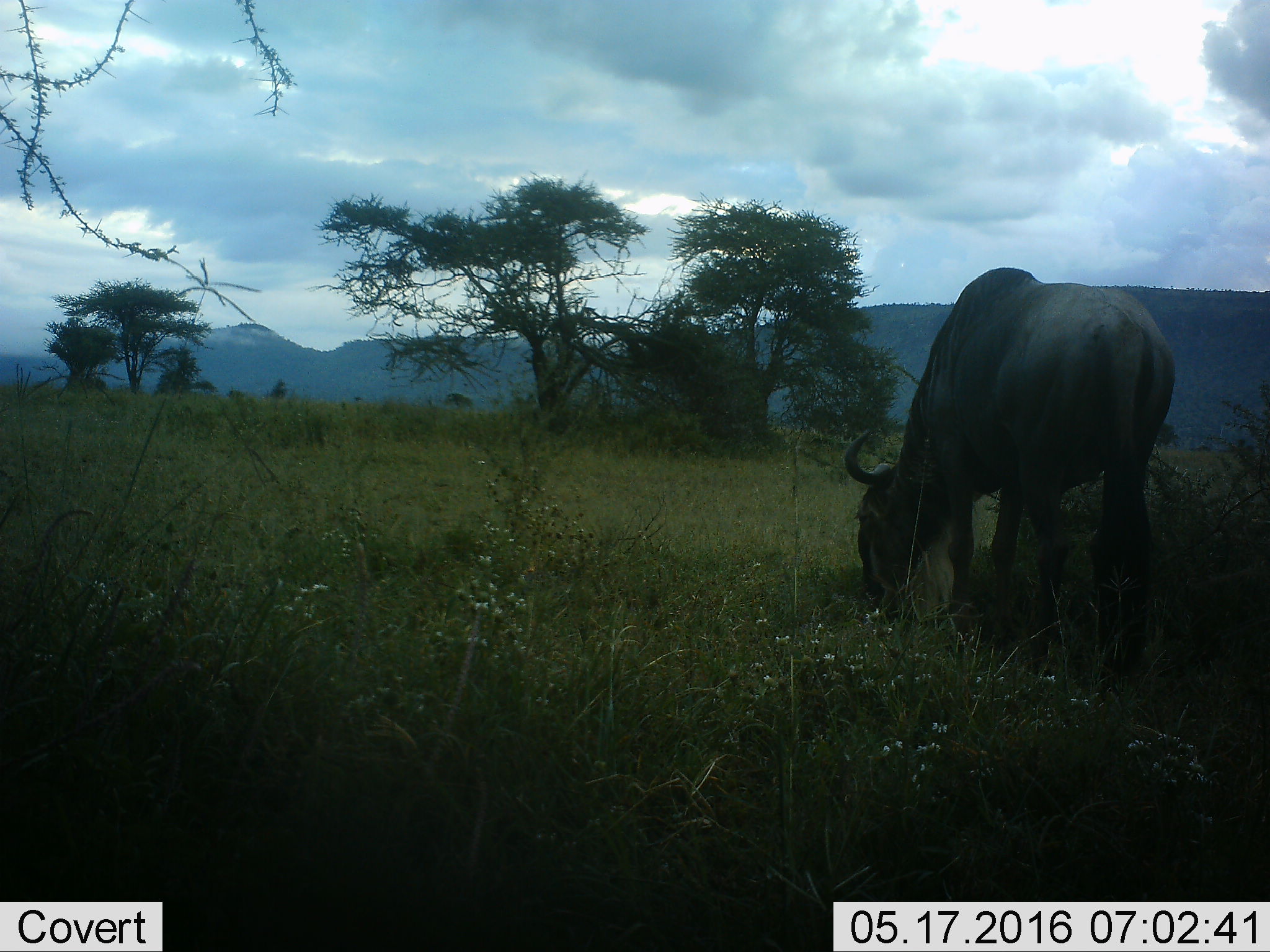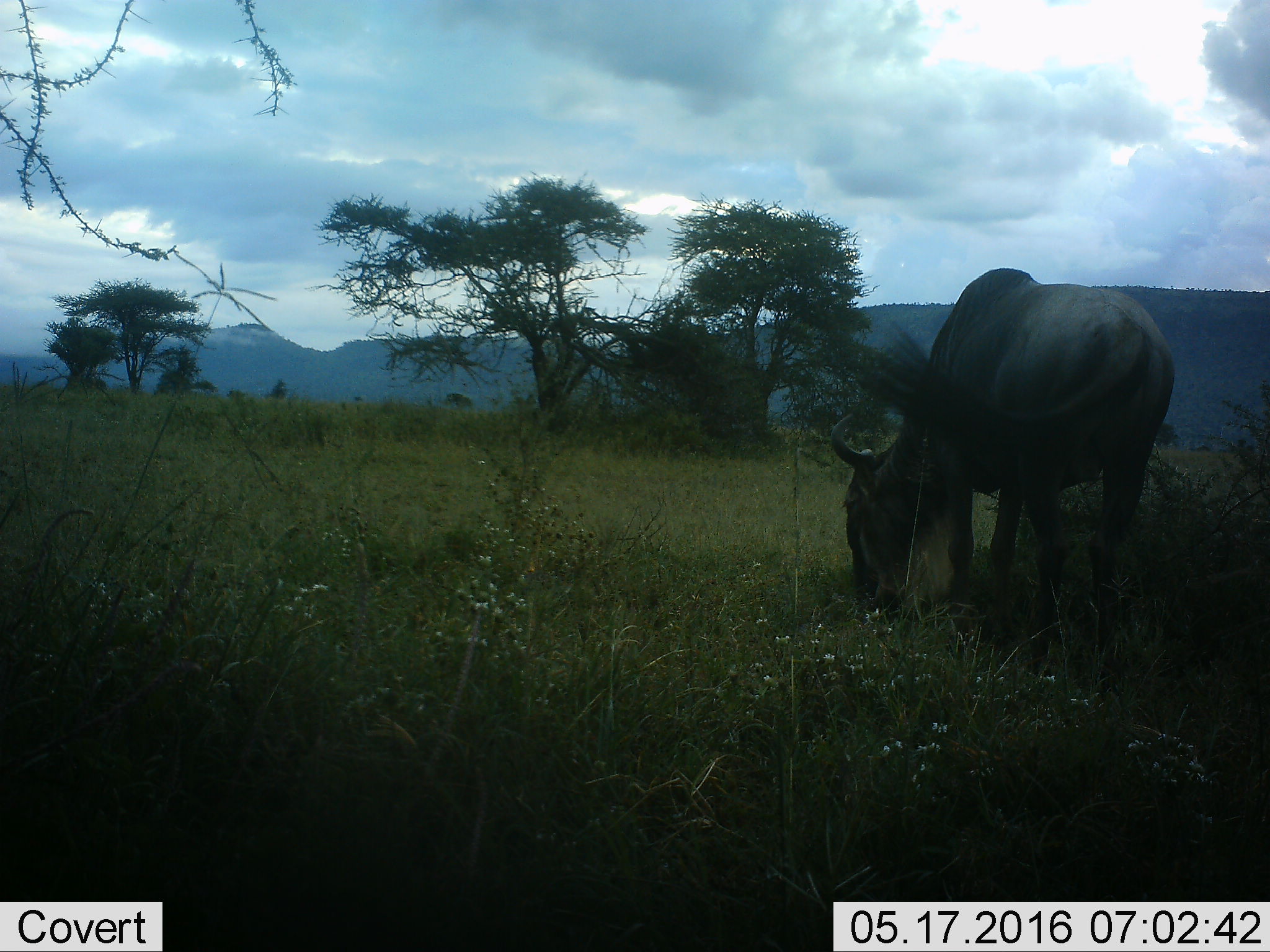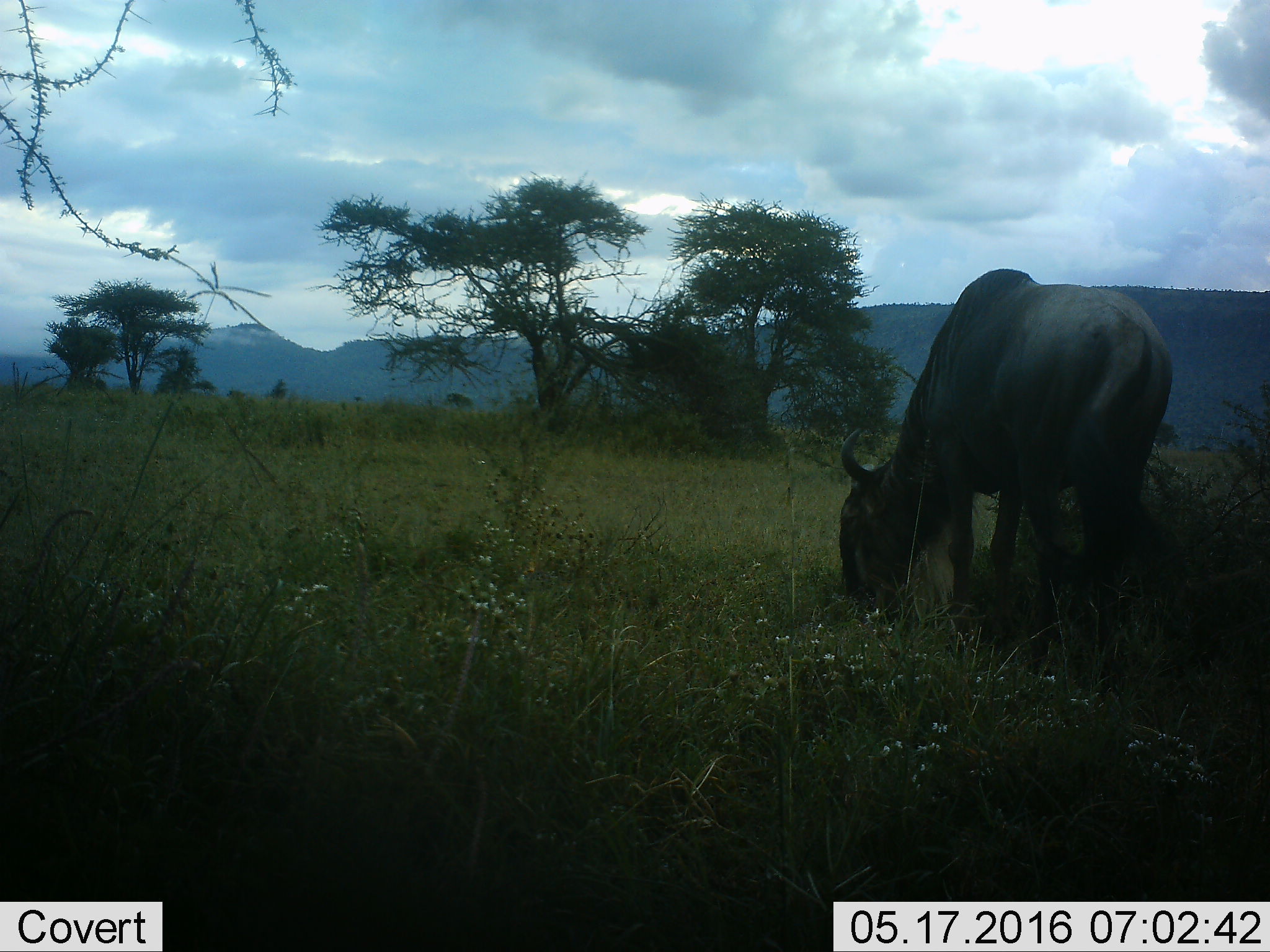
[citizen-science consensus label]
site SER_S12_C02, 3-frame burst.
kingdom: Animalia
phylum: Chordata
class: Mammalia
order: Artiodactyla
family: Bovidae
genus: Connochaetes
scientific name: Connochaetes taurinus taurinus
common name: blue wildebeest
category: wildebeestblue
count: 1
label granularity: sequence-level